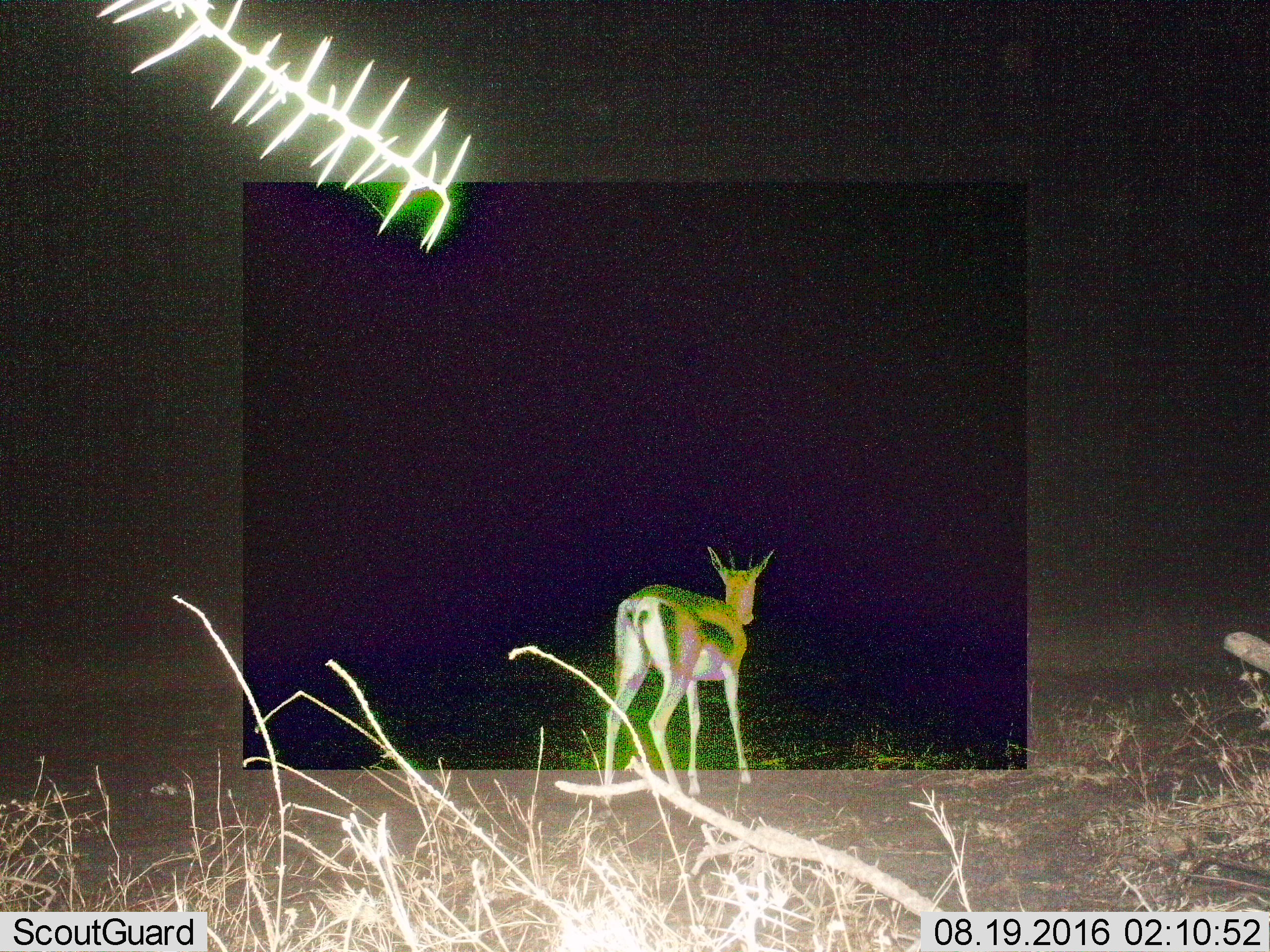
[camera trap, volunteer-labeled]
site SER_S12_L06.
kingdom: Animalia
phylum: Chordata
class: Mammalia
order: Artiodactyla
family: Bovidae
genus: Eudorcas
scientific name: Eudorcas thomsonii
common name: thomson's gazelle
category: gazellethomsons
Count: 1.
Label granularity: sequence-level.